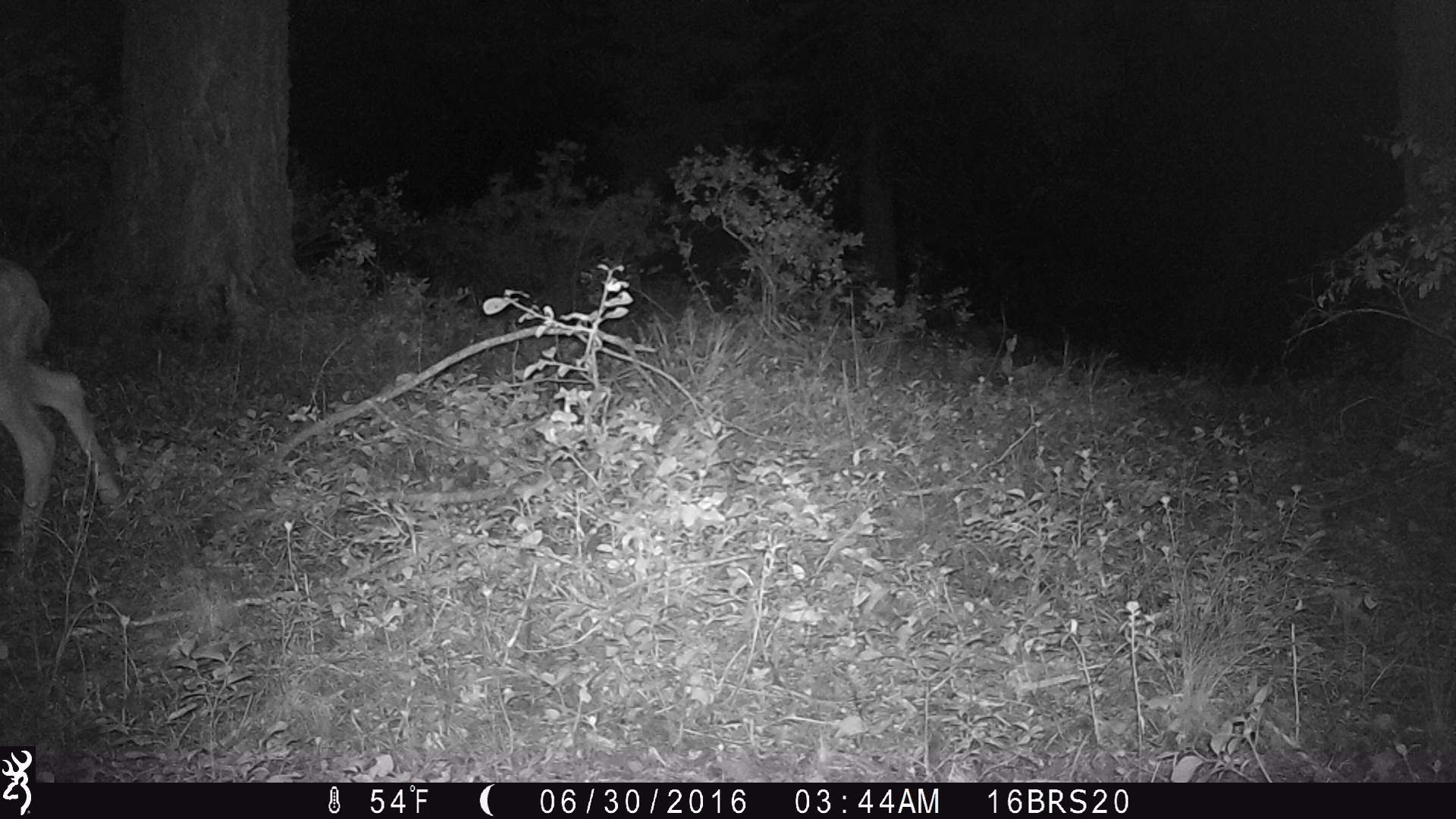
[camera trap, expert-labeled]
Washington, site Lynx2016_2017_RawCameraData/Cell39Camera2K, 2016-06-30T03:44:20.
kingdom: Animalia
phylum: Chordata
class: Mammalia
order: Artiodactyla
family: Cervidae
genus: Odocoileus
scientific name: Odocoileus hemionus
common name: mule deer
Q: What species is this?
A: Odocoileus hemionus (mule deer).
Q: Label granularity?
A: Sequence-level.